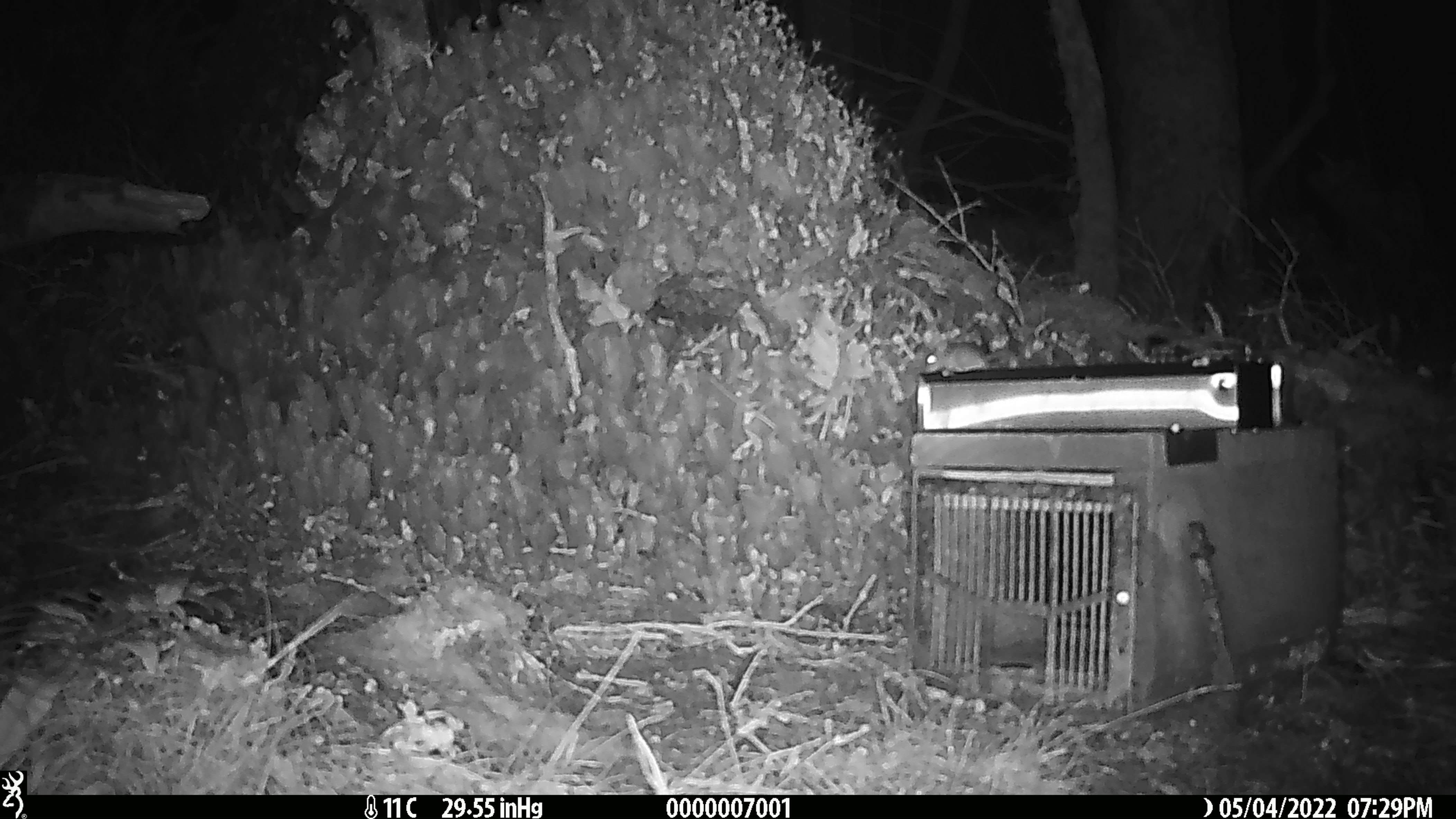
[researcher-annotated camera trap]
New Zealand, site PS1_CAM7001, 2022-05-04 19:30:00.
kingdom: Animalia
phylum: Chordata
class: Mammalia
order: Rodentia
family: Muridae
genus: Mus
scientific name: Mus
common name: mouse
Mouse (Mus).